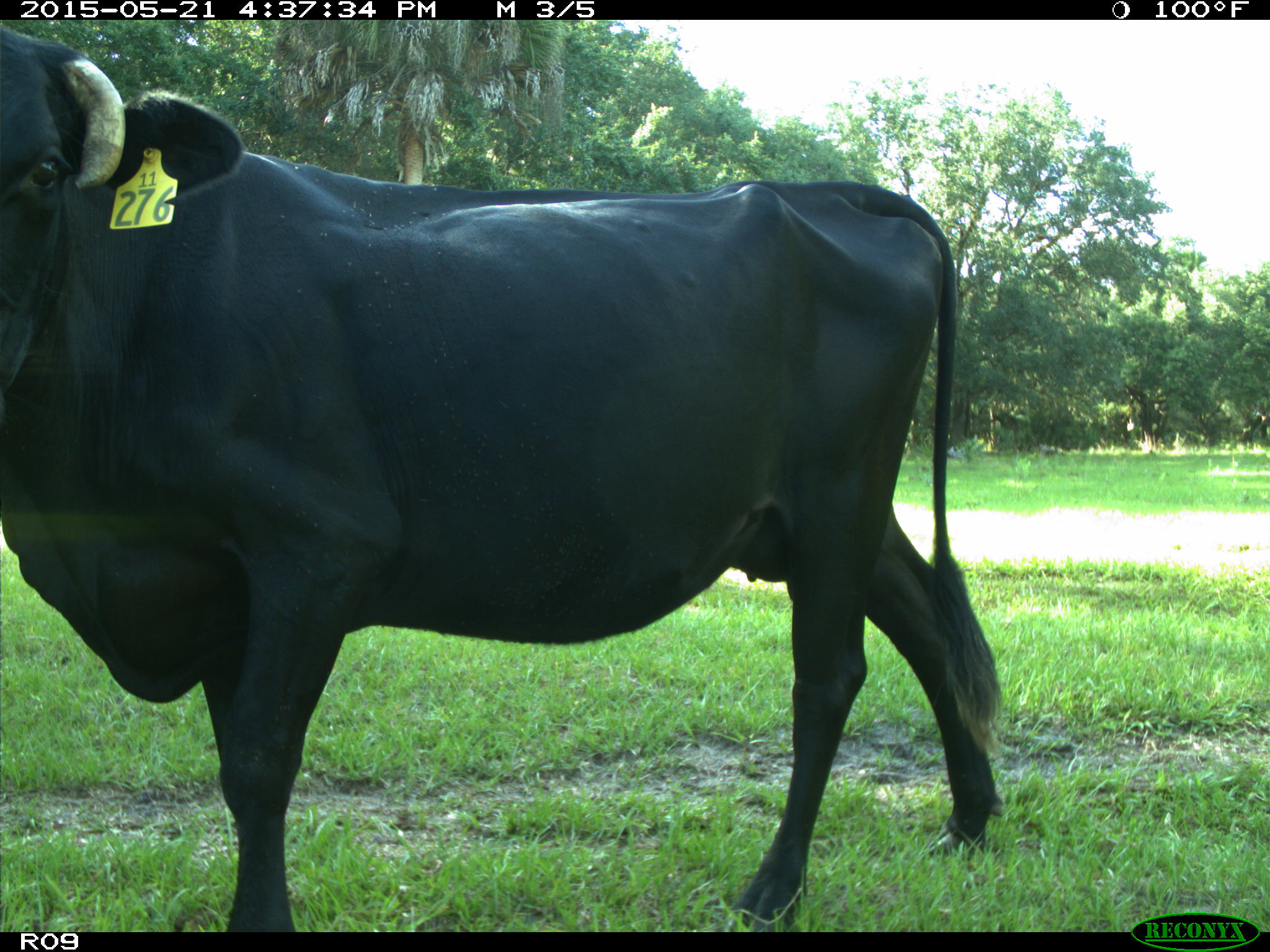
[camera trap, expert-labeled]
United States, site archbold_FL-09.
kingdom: Animalia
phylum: Chordata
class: Mammalia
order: Artiodactyla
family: Bovidae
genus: Bos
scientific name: Bos taurus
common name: domestic cow